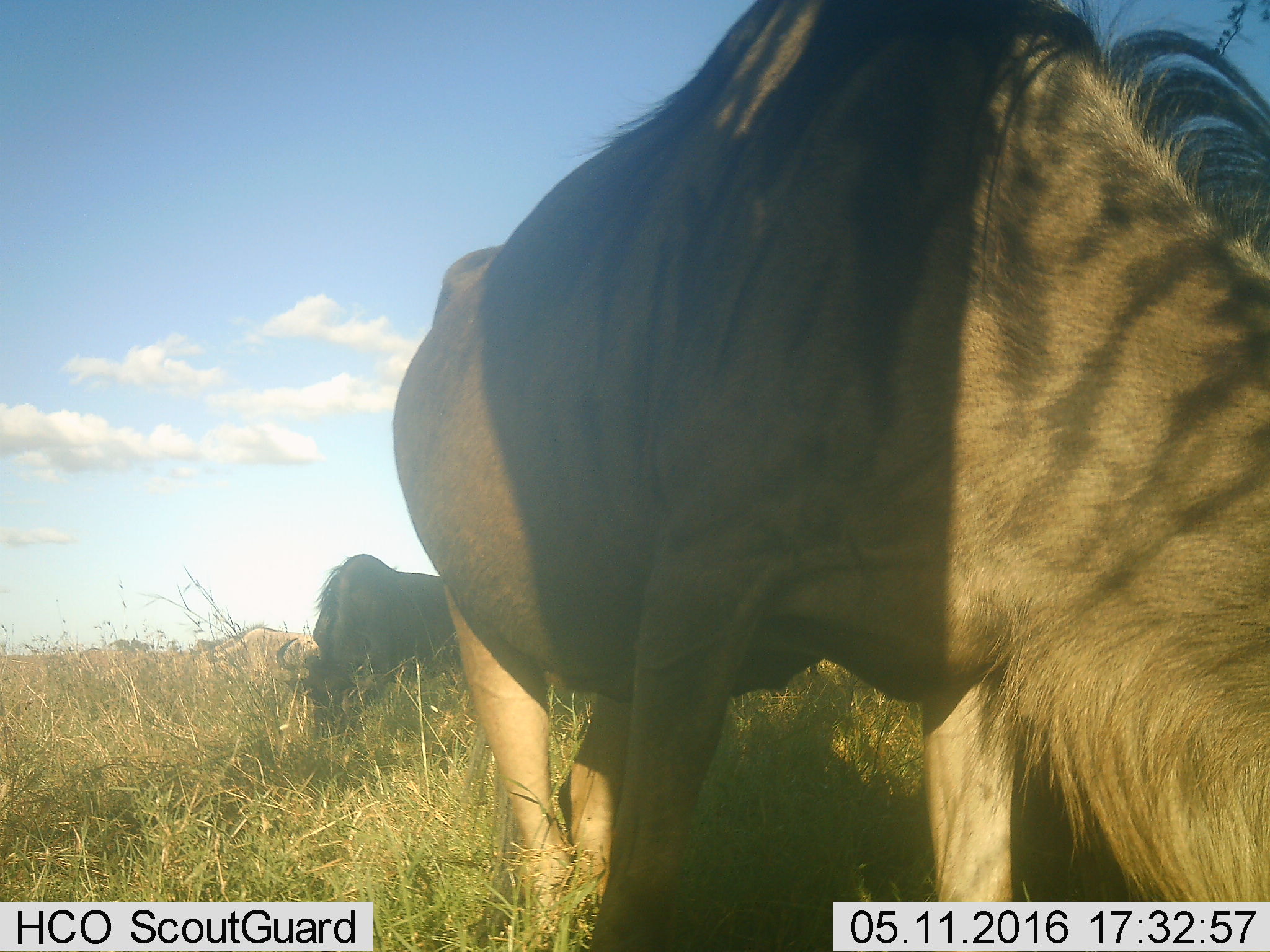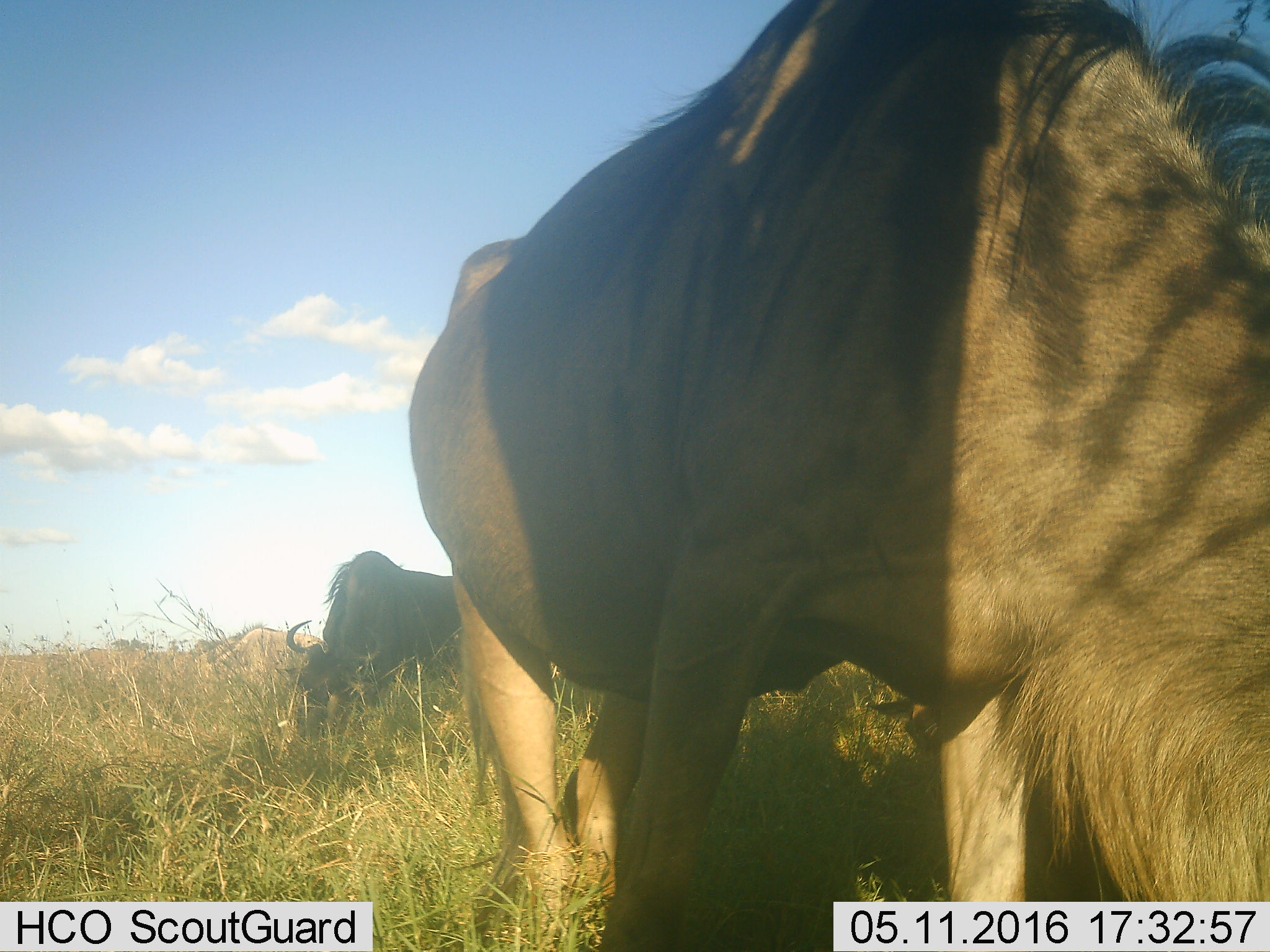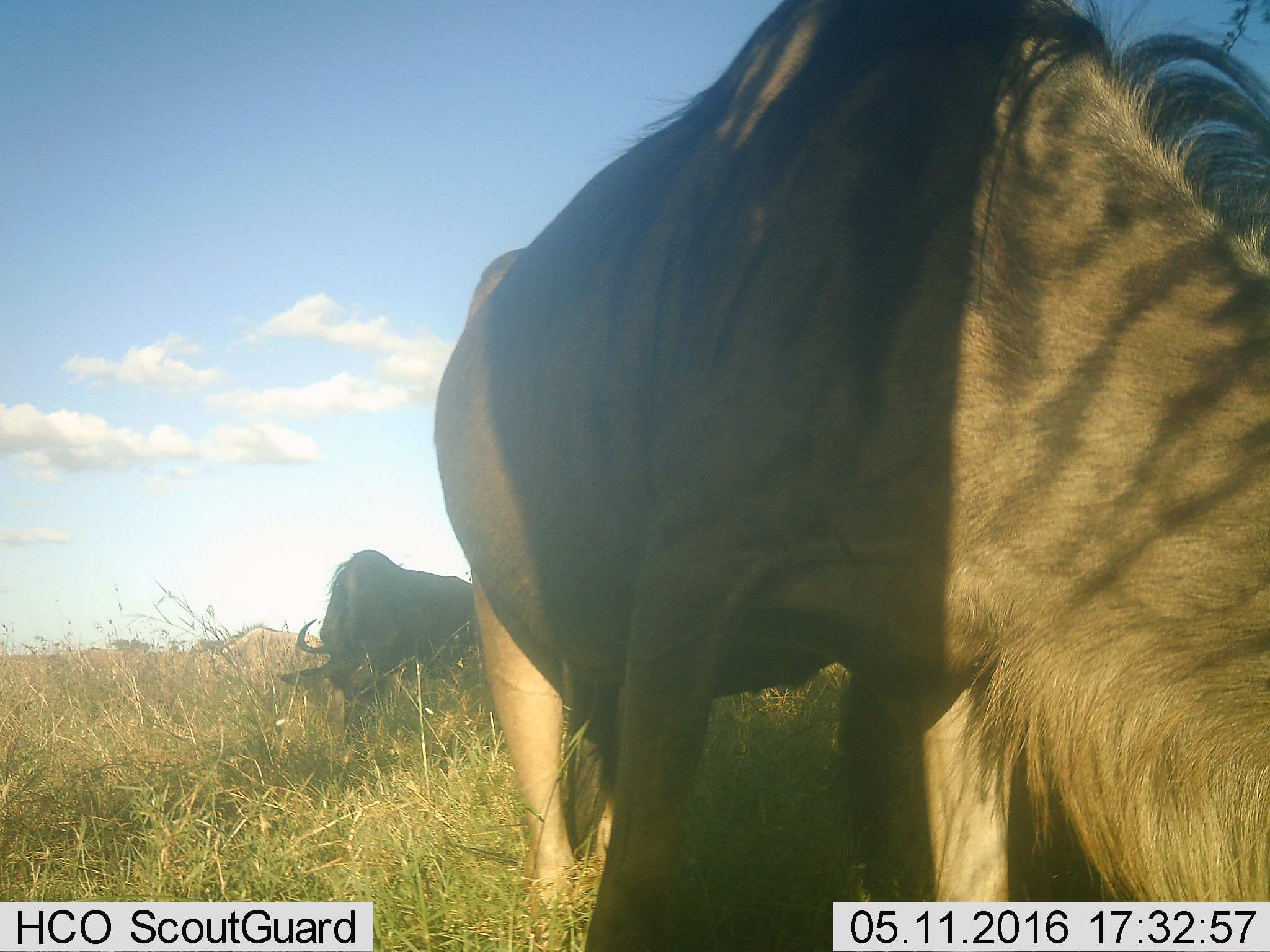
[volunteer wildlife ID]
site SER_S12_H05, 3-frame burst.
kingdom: Animalia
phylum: Chordata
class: Mammalia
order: Artiodactyla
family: Bovidae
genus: Connochaetes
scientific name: Connochaetes taurinus taurinus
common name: blue wildebeest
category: wildebeestblue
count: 2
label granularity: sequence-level